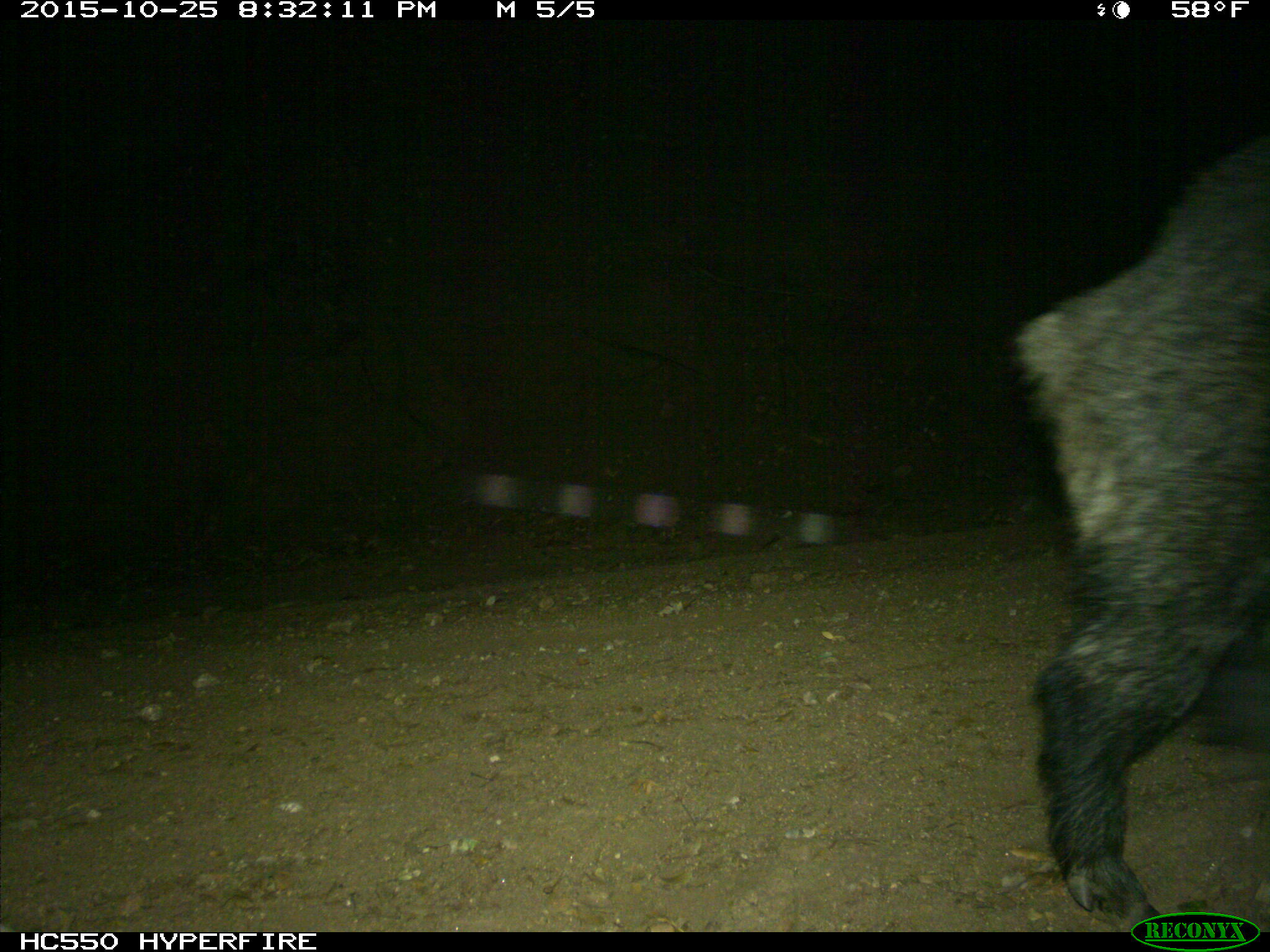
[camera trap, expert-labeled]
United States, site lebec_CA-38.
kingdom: Animalia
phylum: Chordata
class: Mammalia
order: Artiodactyla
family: Suidae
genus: Sus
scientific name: Sus scrofa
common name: wild boar